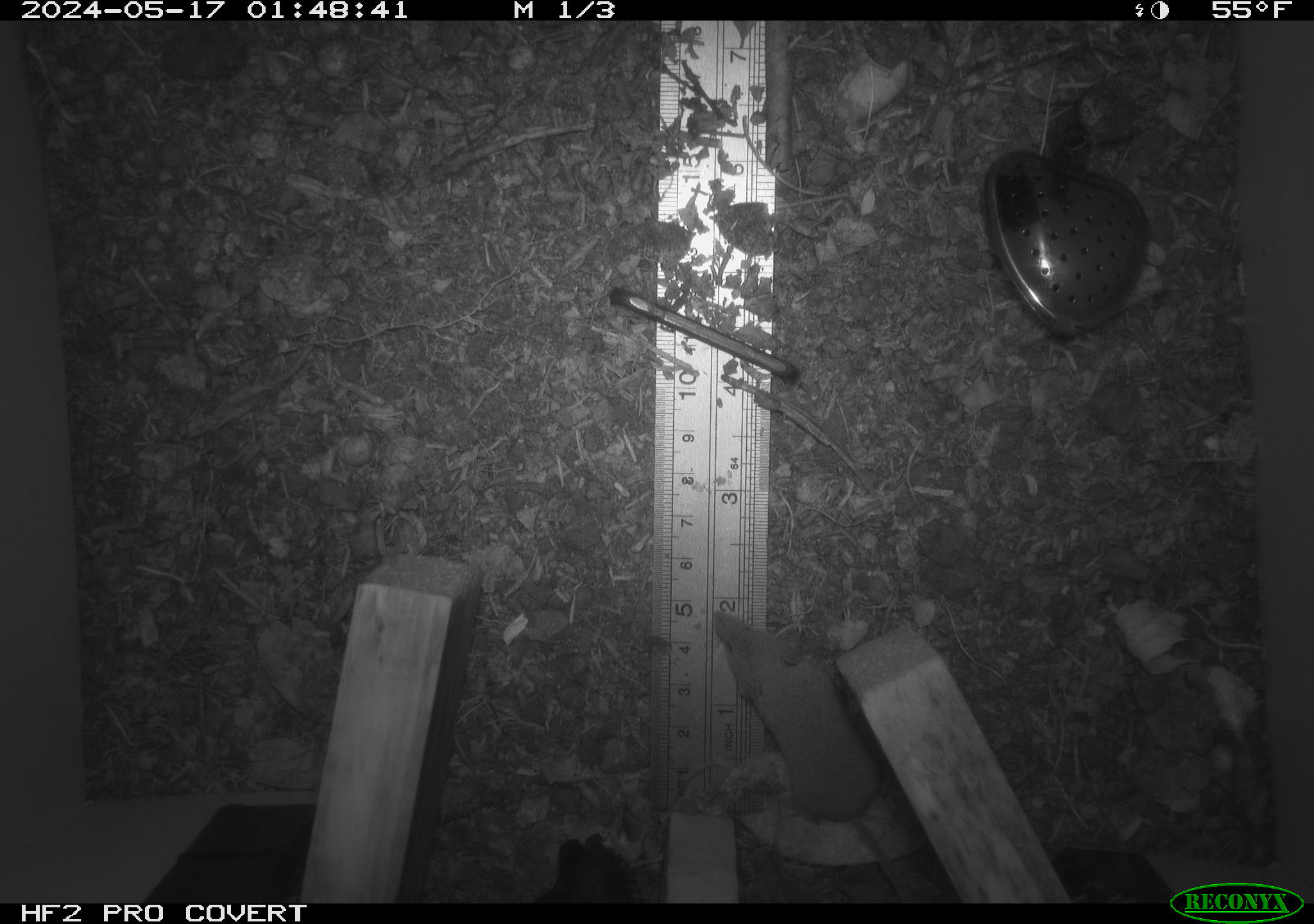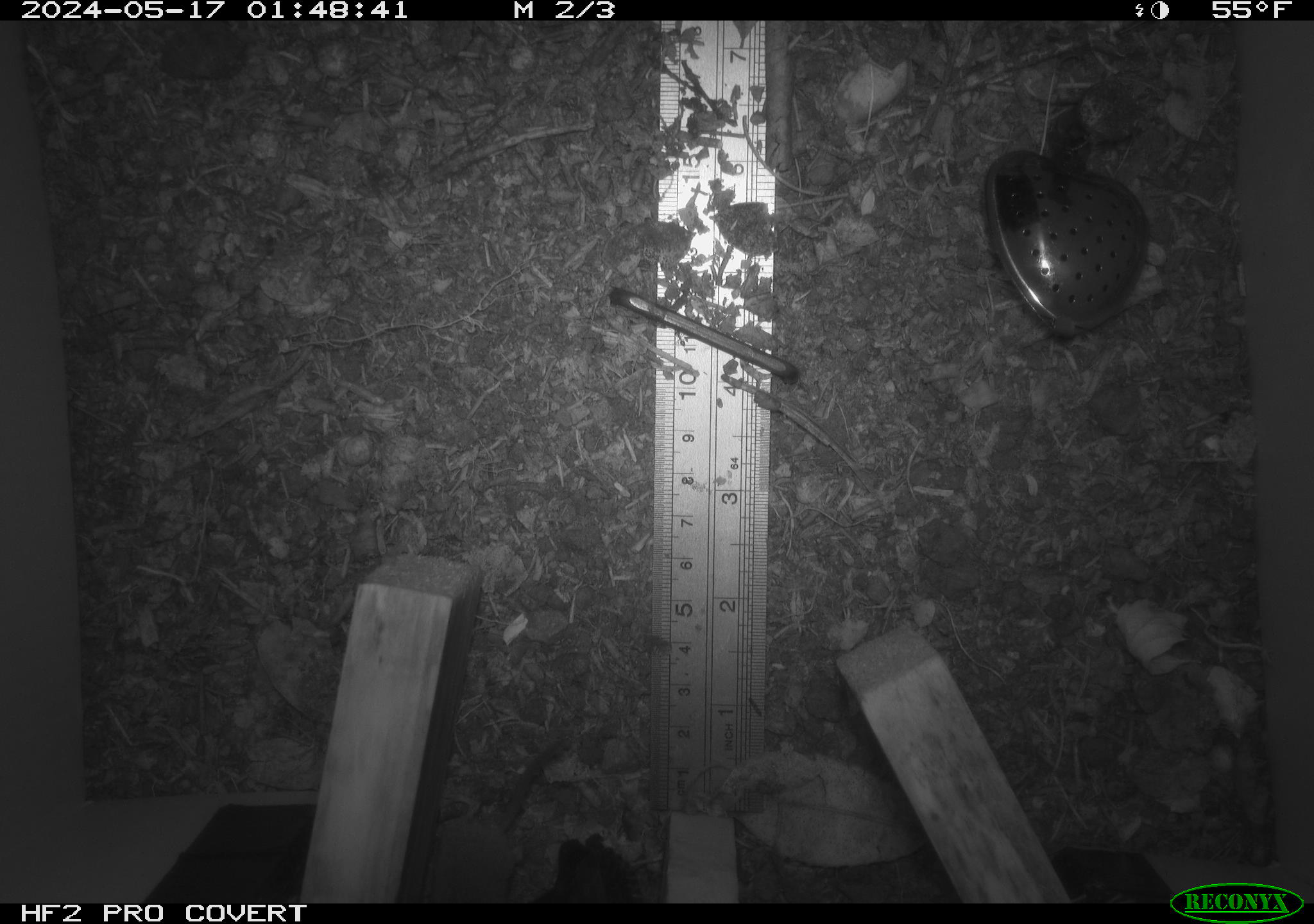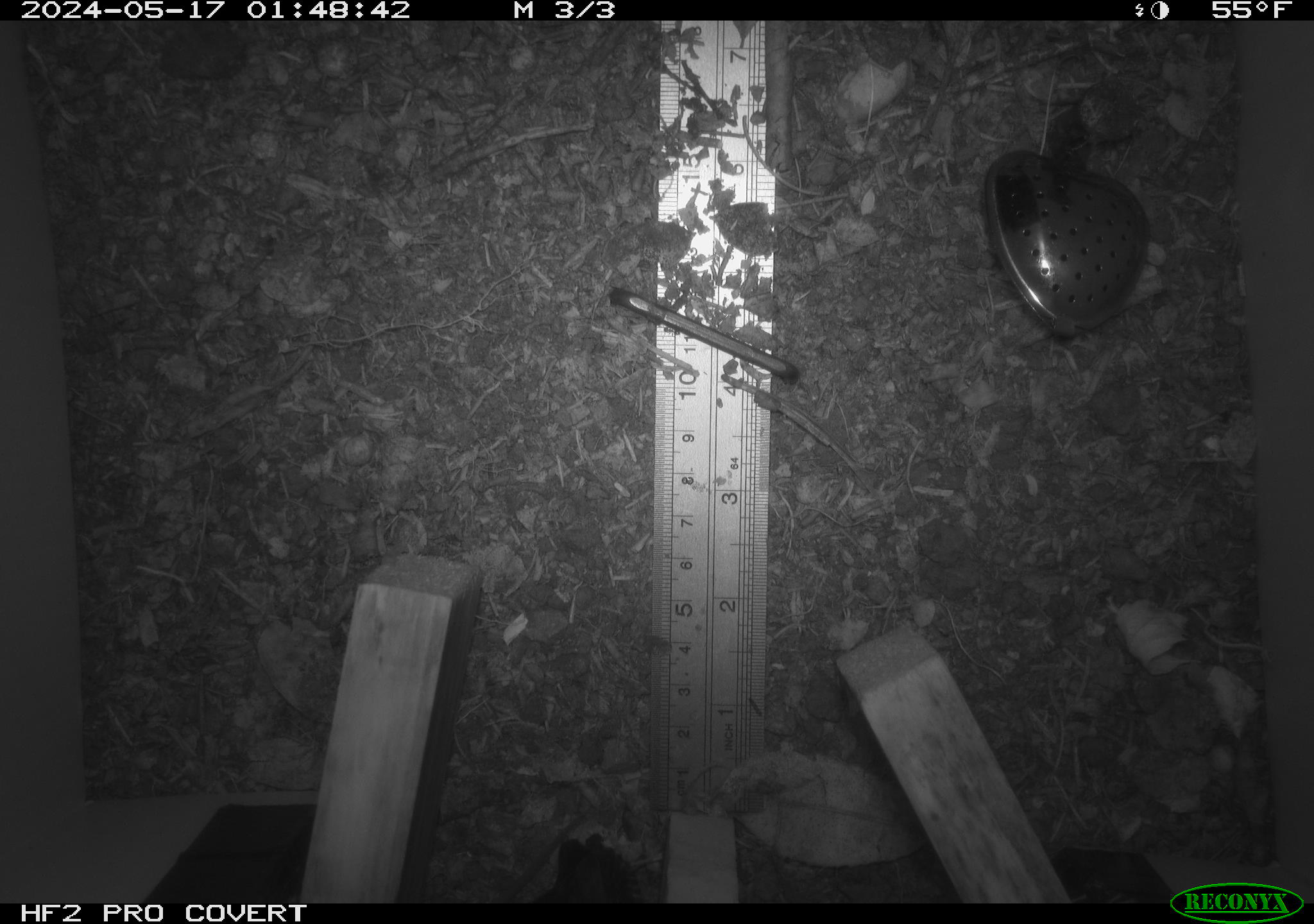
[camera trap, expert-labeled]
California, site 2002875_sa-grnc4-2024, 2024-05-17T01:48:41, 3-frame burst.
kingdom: Animalia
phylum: Chordata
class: Mammalia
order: Eulipotyphla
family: Soricidae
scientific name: Soricidae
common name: shrews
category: soricidae family